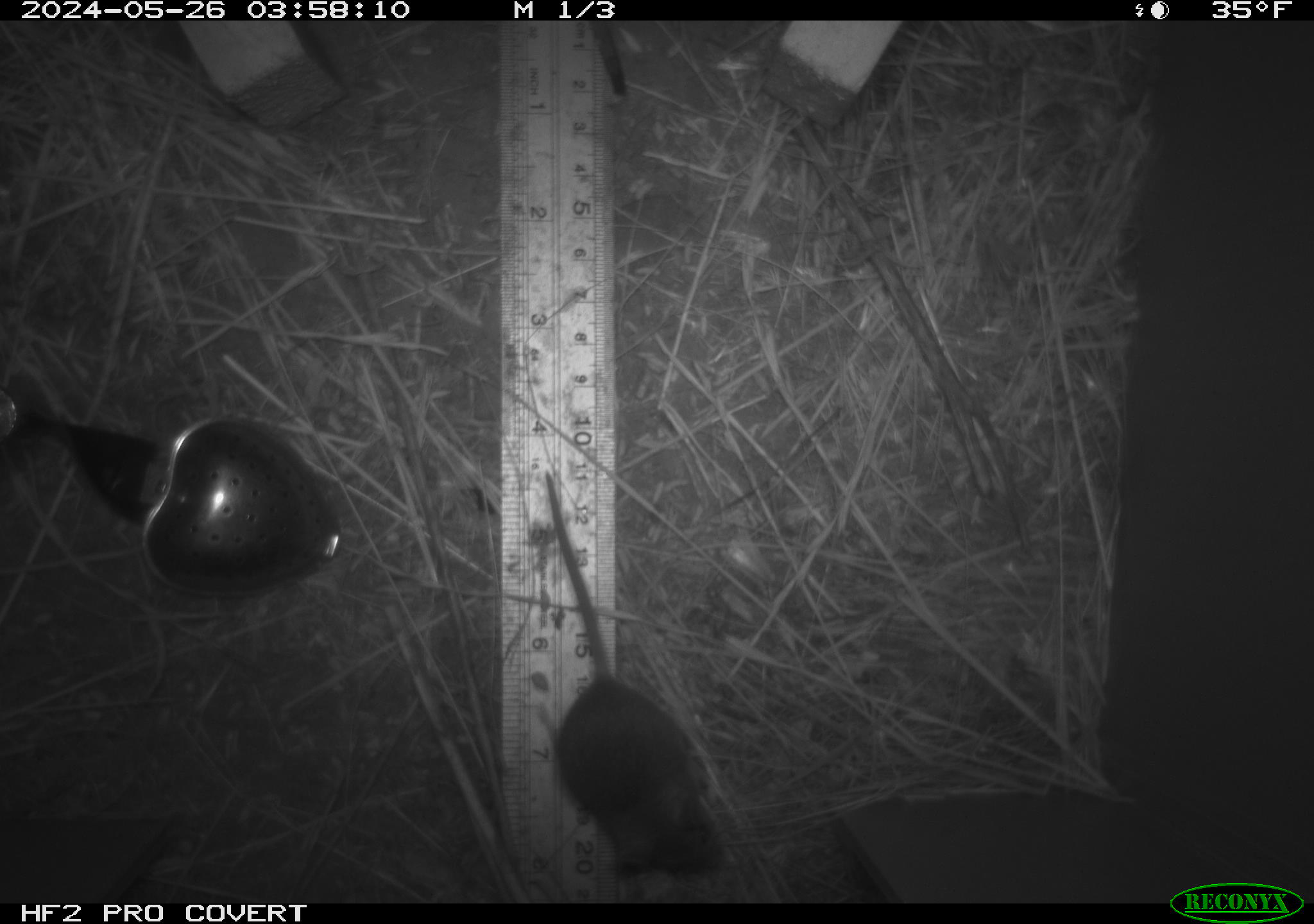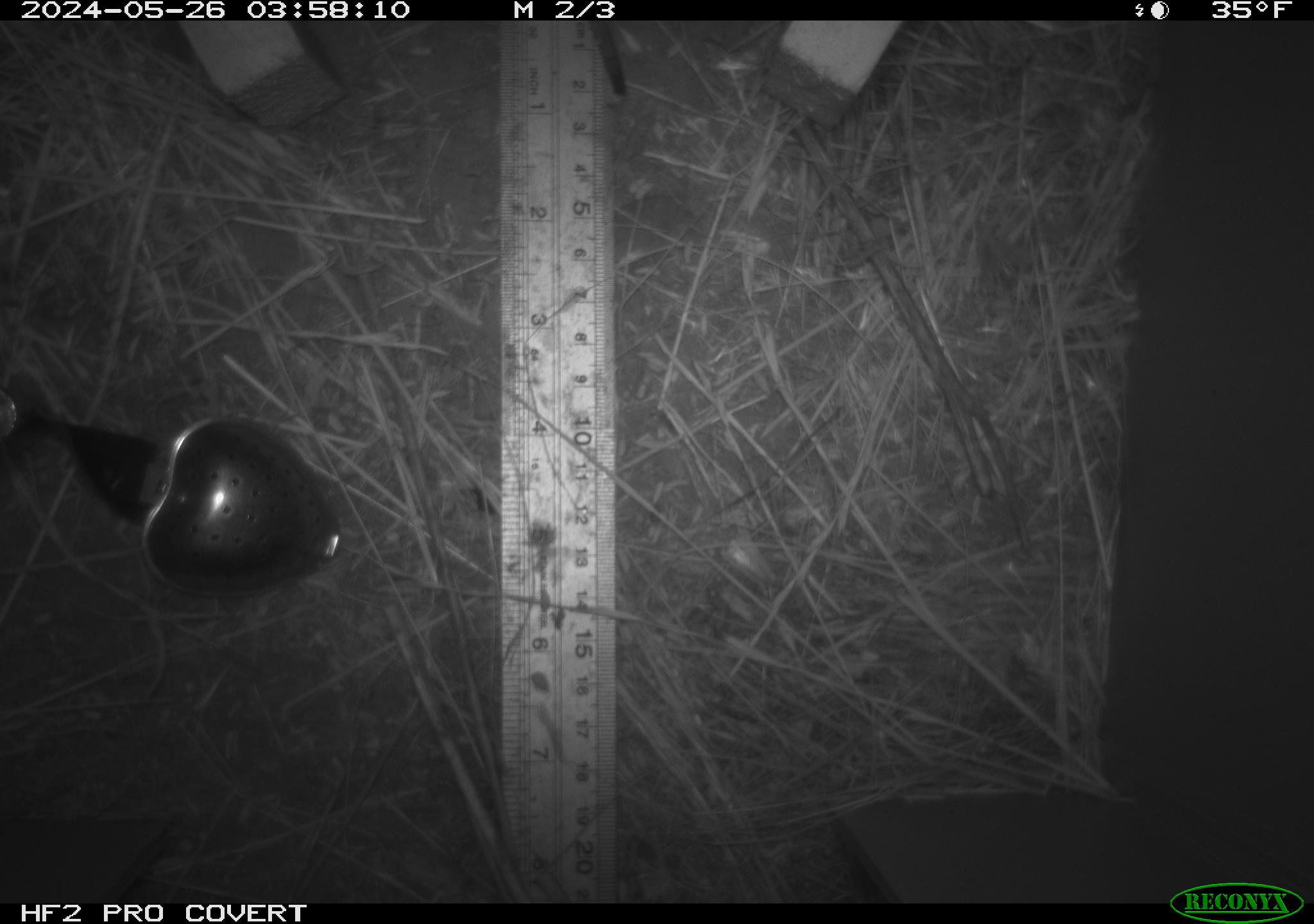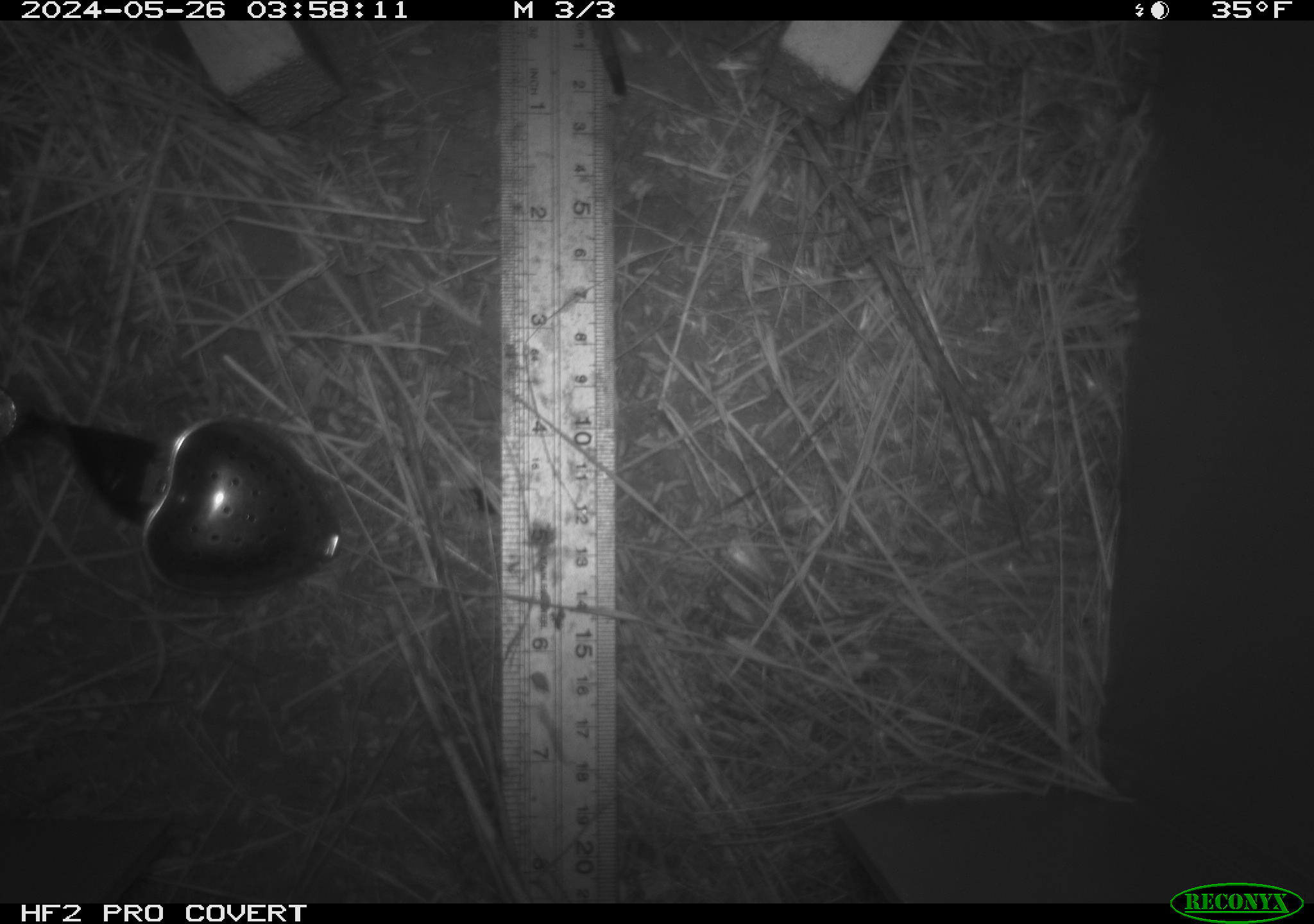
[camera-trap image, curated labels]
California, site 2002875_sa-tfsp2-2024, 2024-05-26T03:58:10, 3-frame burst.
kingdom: Animalia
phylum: Chordata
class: Mammalia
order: Rodentia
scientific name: Rodentia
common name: mouse species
Mouse species (Rodentia).